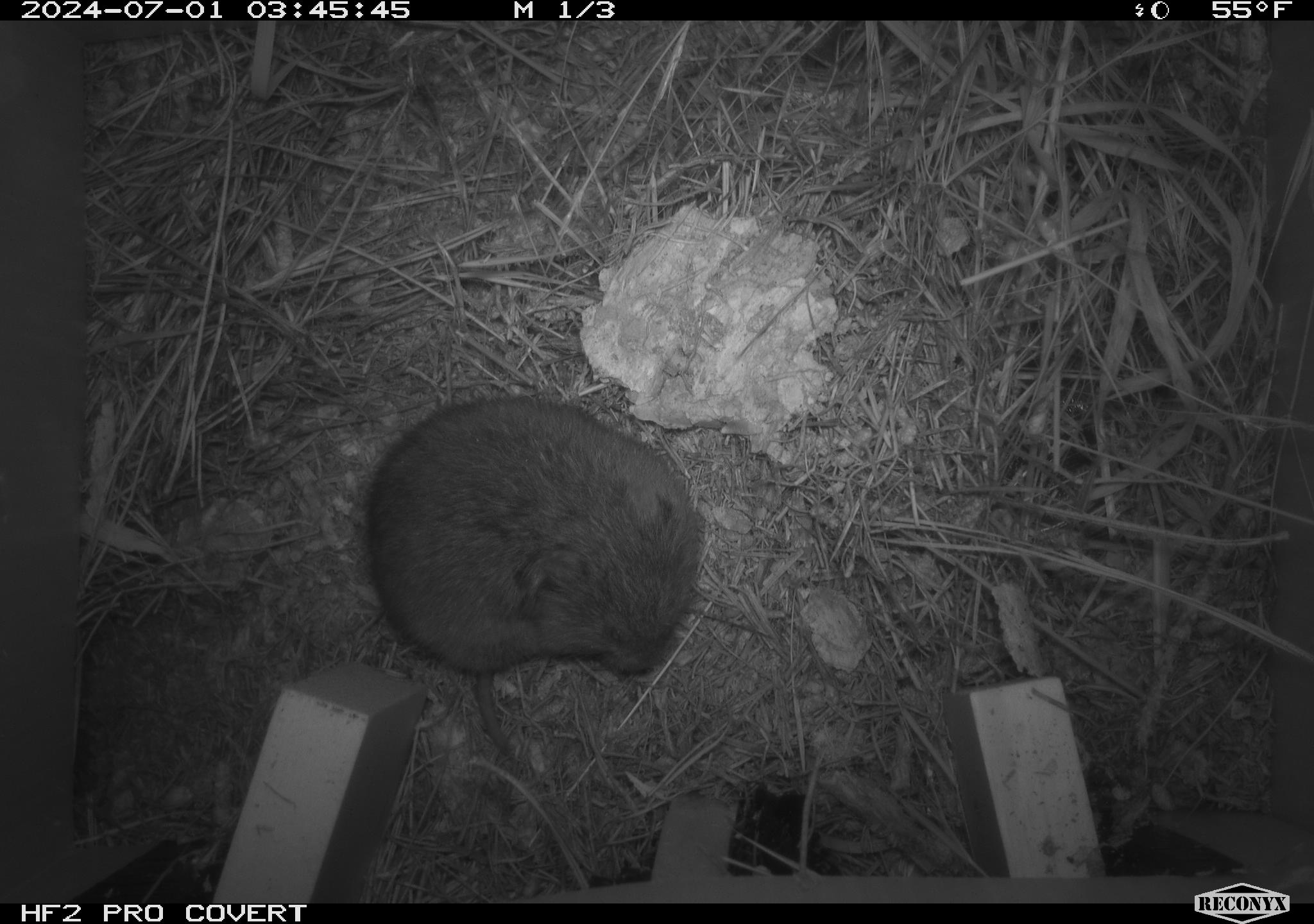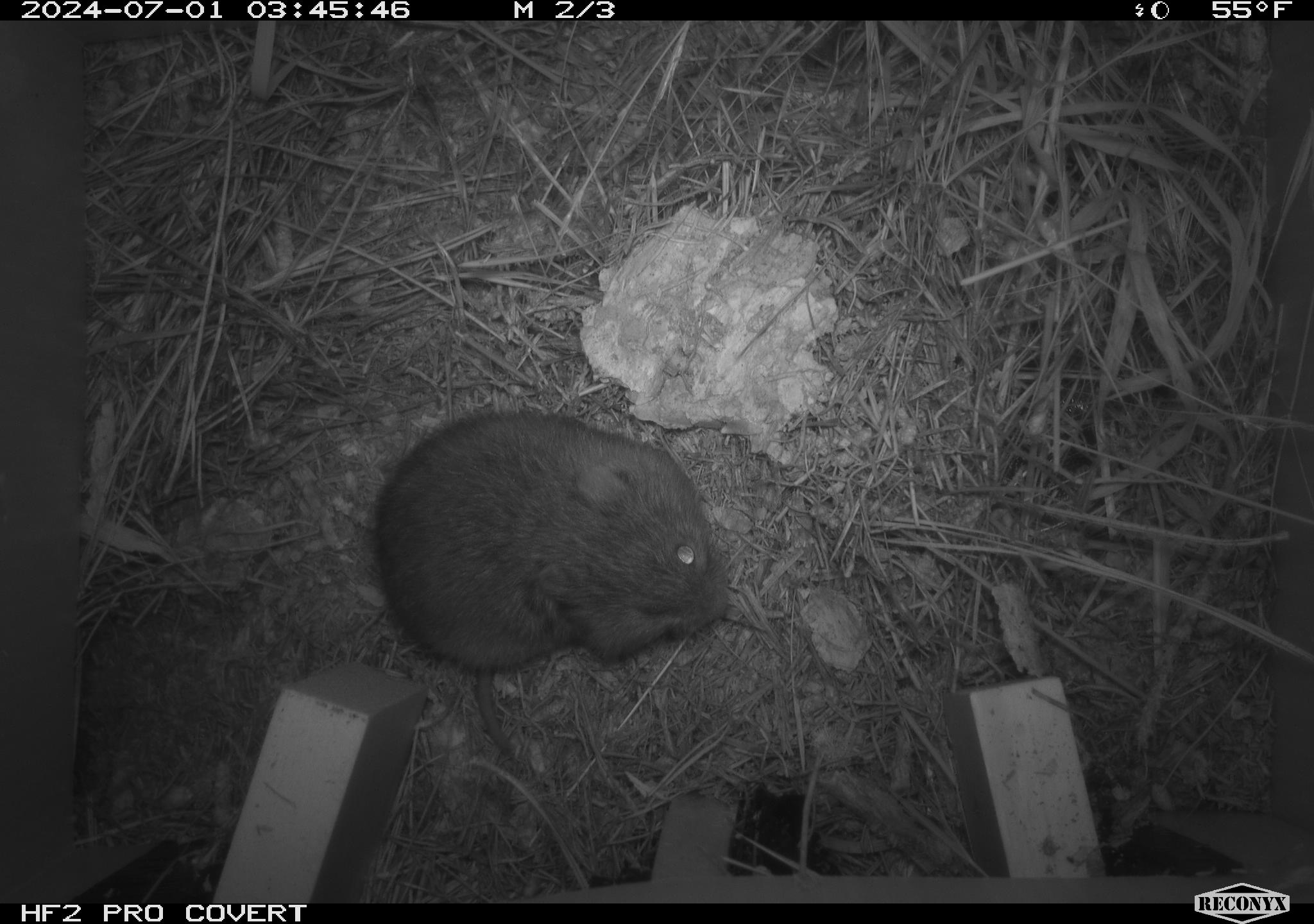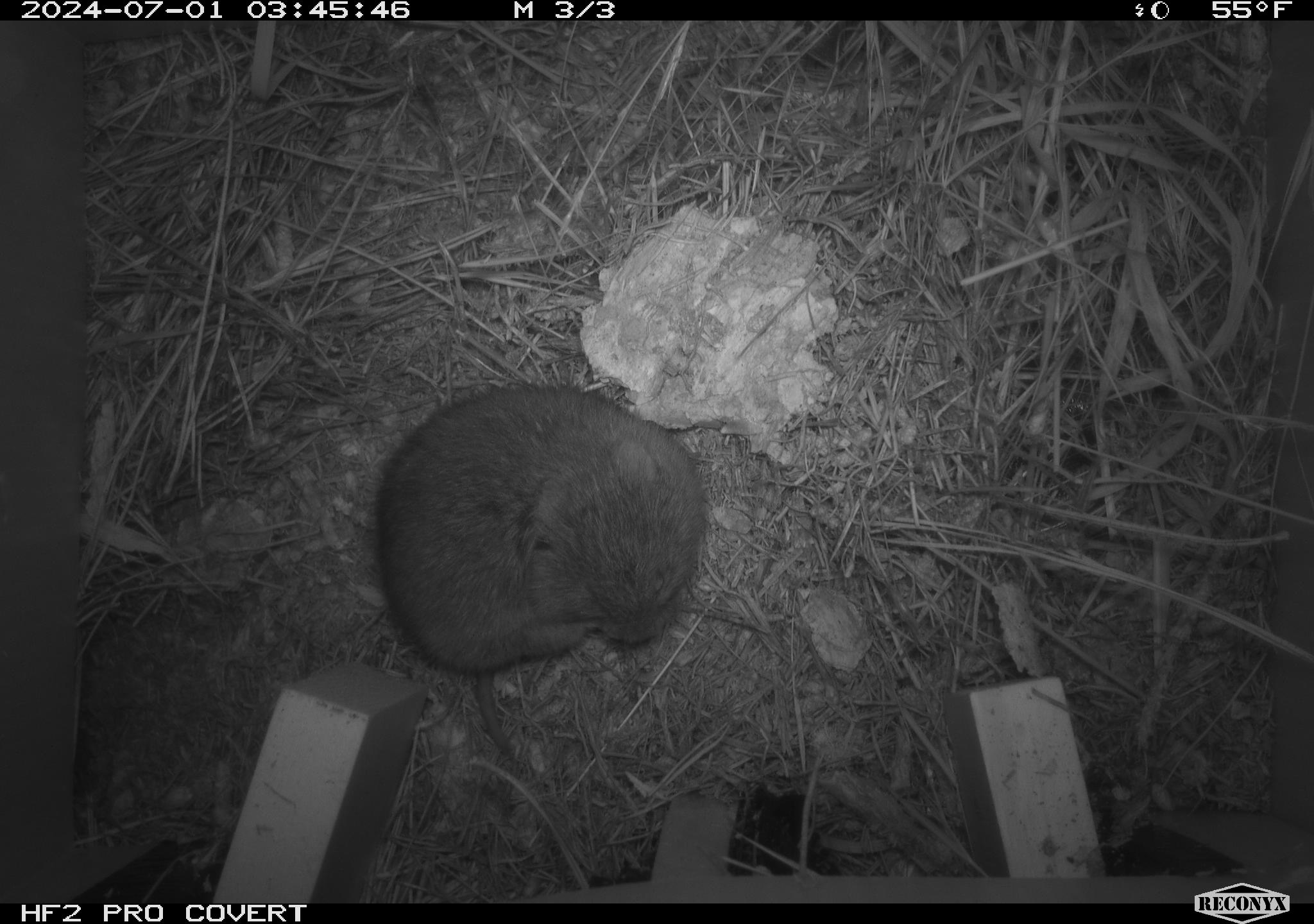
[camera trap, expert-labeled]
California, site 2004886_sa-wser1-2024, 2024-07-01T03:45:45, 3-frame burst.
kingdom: Animalia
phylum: Chordata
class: Mammalia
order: Rodentia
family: Cricetidae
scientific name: Arvicolinae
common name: voles, lemmings, and muskrats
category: arvicolinae subfamily